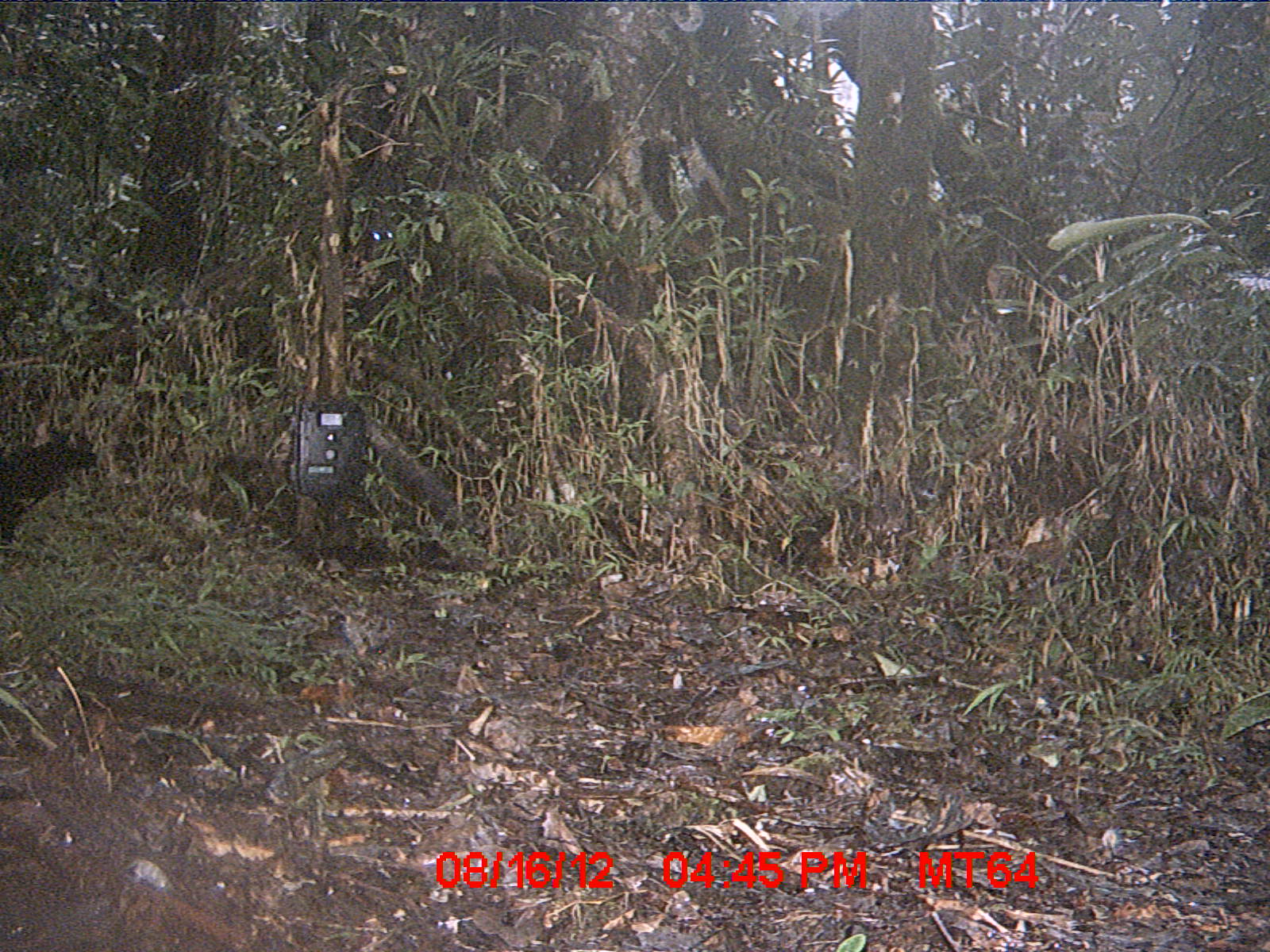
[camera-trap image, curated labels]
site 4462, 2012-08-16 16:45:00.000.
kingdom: Animalia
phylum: Chordata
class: Mammalia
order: Carnivora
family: Felidae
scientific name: Felidae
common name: felids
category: felis sp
Felis sp (felids) (Felidae), count 1.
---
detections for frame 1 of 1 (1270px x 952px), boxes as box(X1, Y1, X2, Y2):
felis sp: box(2, 428, 98, 543)